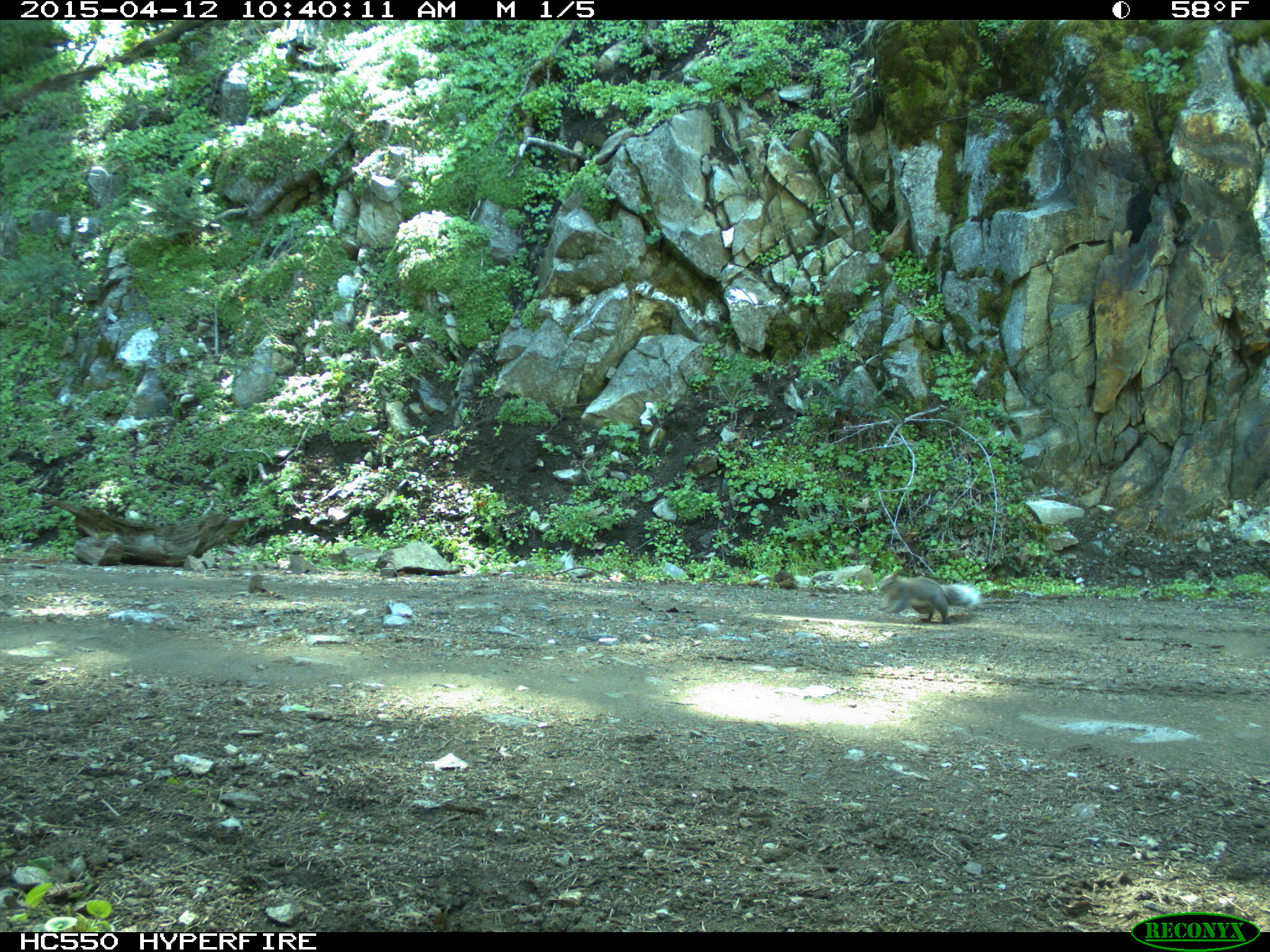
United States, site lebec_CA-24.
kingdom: Animalia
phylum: Chordata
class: Mammalia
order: Rodentia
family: Sciuridae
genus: Sciurus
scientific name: Sciurus carolinensis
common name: eastern gray squirrel